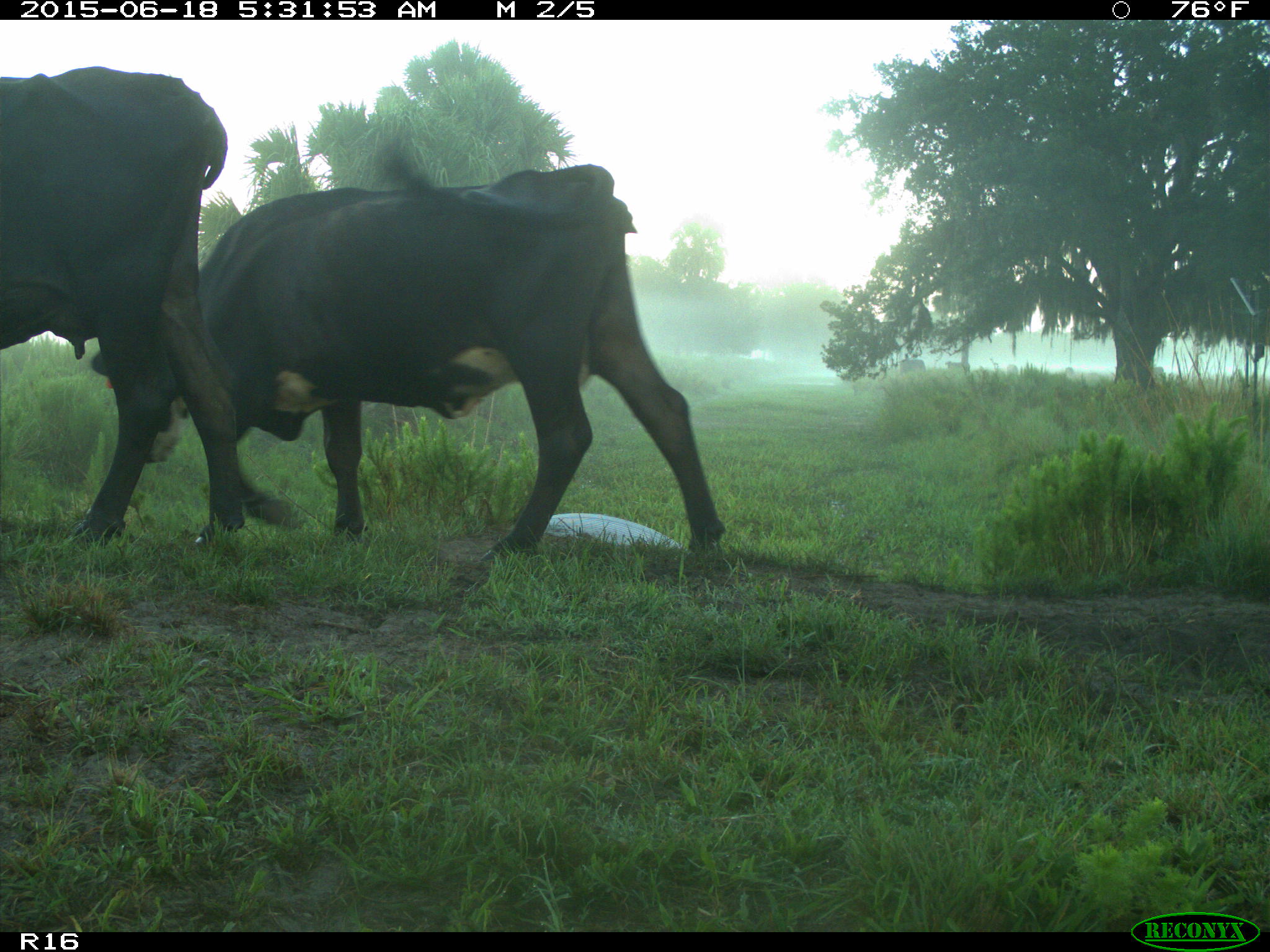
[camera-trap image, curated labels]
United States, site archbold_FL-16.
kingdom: Animalia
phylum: Chordata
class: Mammalia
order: Artiodactyla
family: Bovidae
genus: Bos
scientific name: Bos taurus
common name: domestic cow